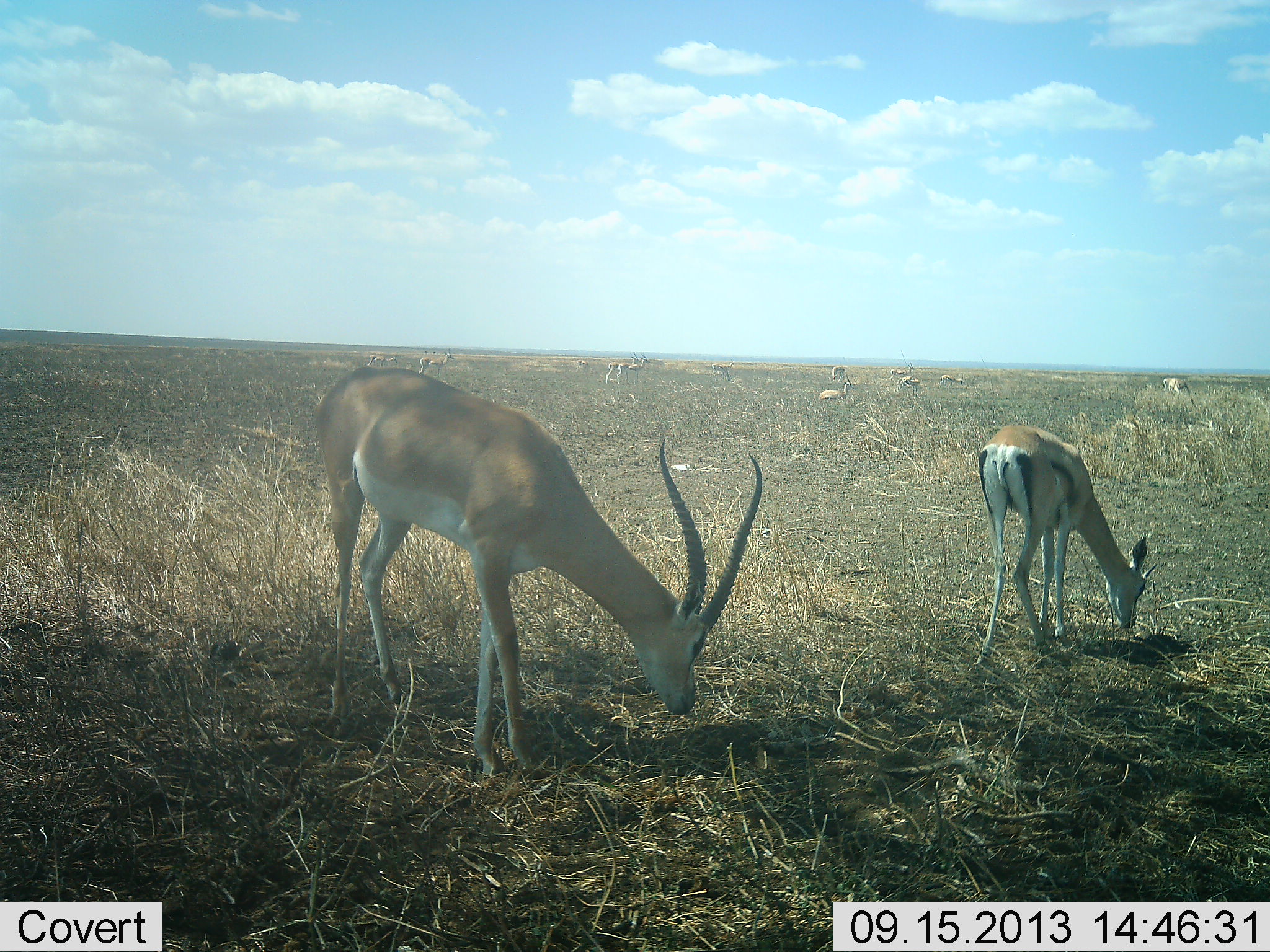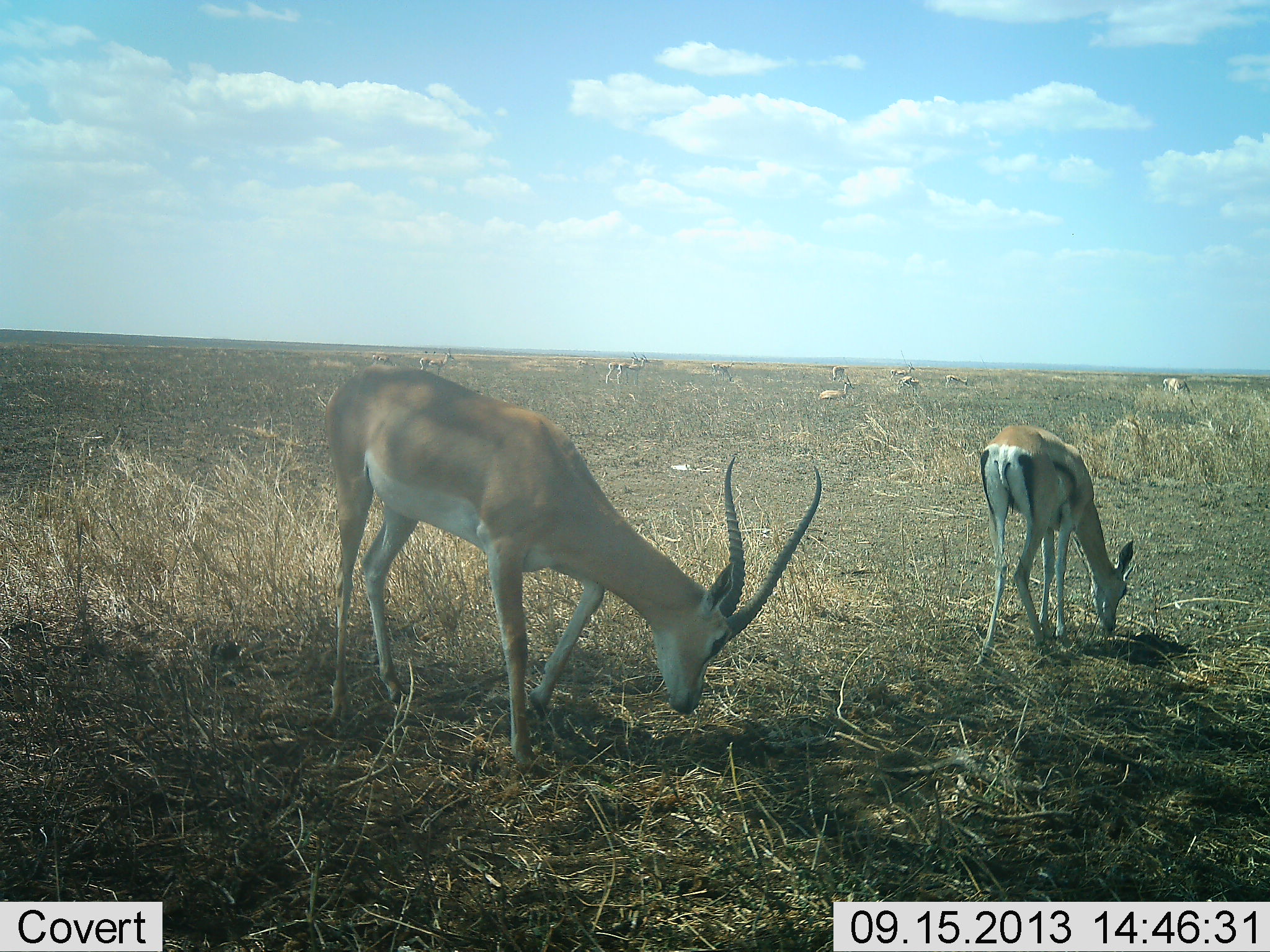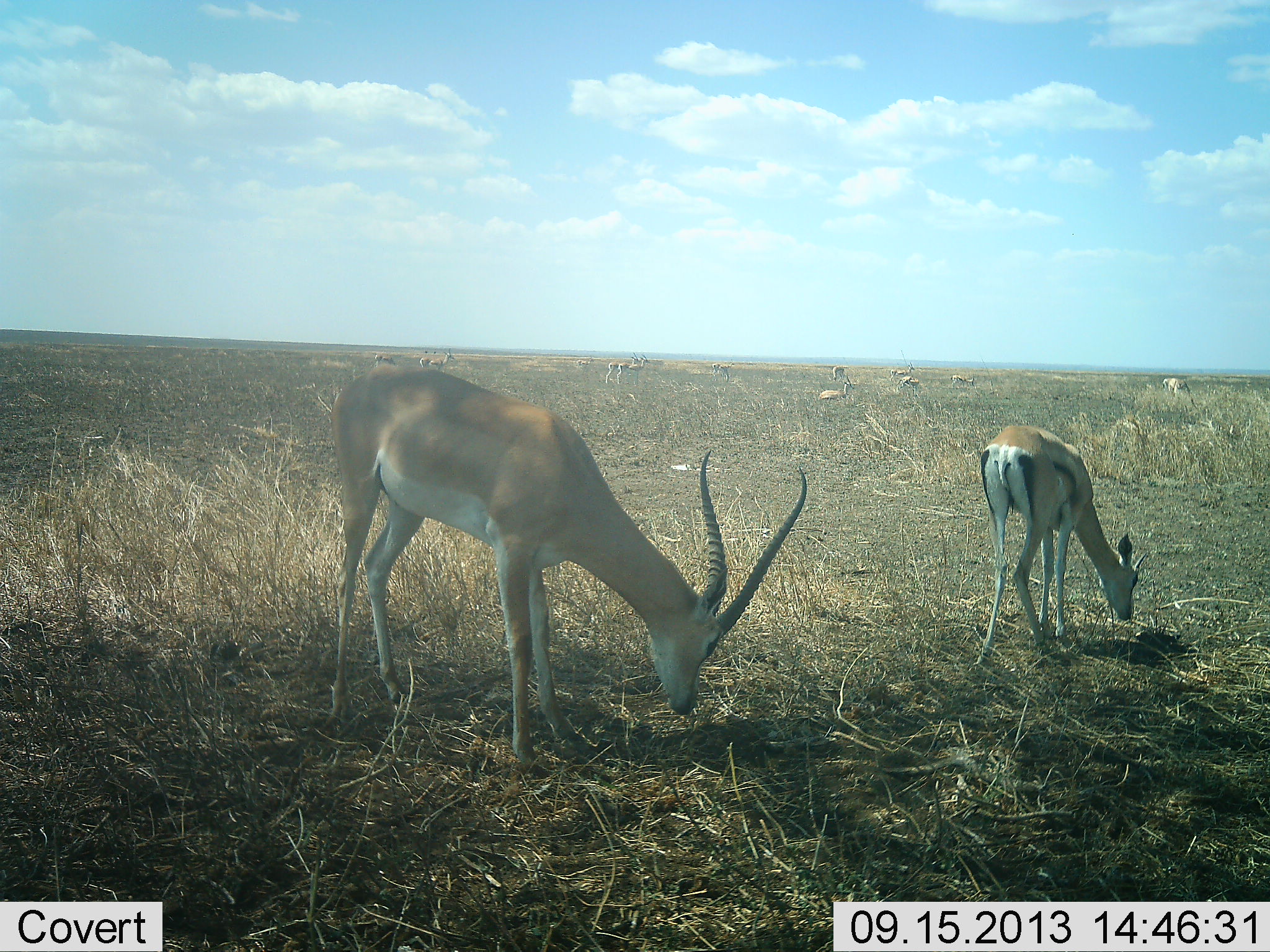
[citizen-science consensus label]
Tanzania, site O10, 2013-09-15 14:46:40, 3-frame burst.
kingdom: Animalia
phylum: Chordata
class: Mammalia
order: Artiodactyla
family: Bovidae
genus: Nanger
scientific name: Nanger granti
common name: grant's gazelle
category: gazellegrants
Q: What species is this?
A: Gazellegrants (grant's gazelle) (Nanger granti).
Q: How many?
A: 2.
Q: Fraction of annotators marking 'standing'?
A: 31%.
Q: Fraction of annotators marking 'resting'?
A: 12%.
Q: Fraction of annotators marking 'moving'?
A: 6%.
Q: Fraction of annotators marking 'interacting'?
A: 0%.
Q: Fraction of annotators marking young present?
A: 19%.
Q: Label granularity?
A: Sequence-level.